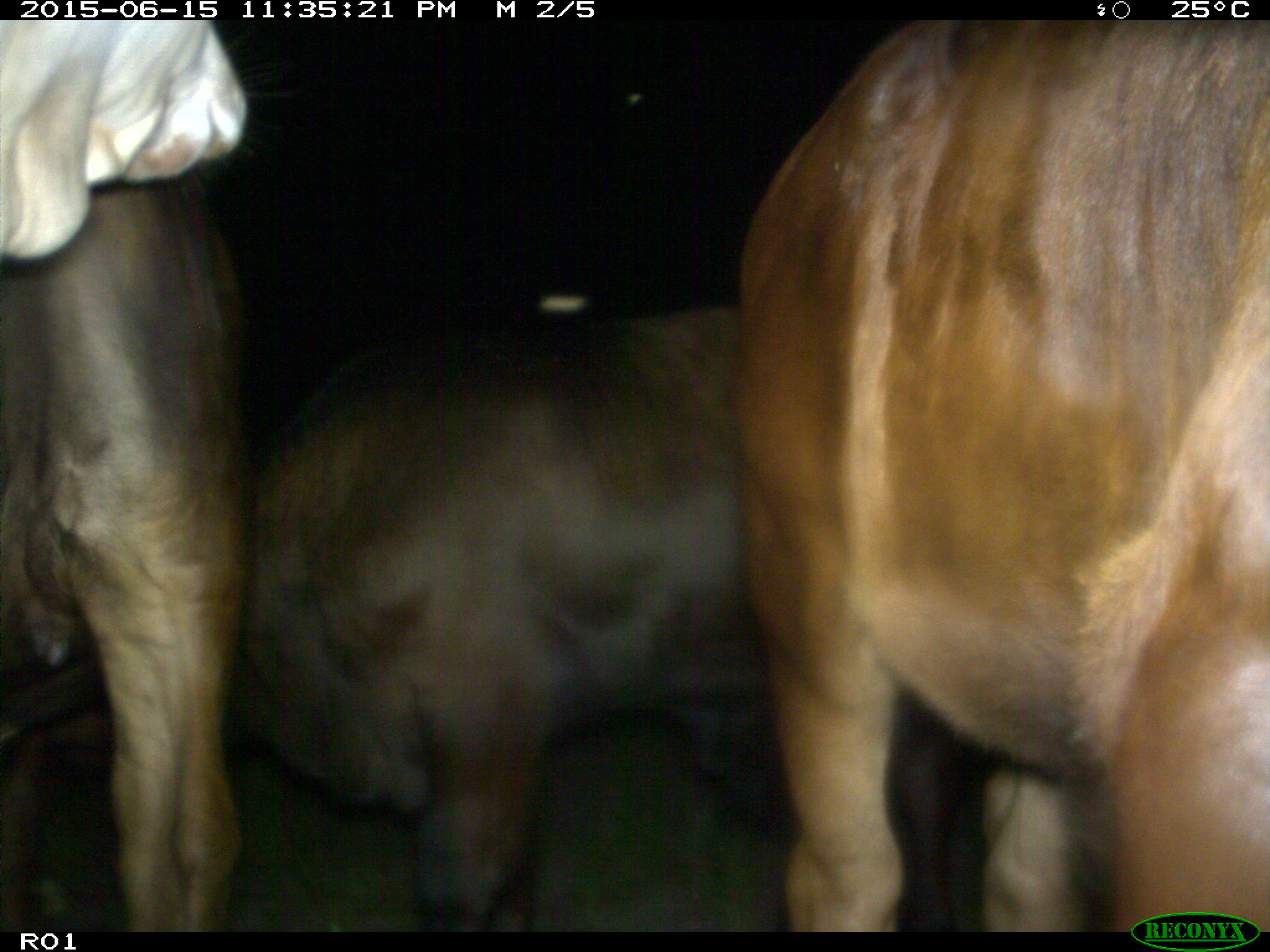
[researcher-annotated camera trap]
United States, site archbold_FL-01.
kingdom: Animalia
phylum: Chordata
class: Mammalia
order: Artiodactyla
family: Bovidae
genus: Bos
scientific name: Bos taurus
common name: domestic cow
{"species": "Bos taurus (domestic cow)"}